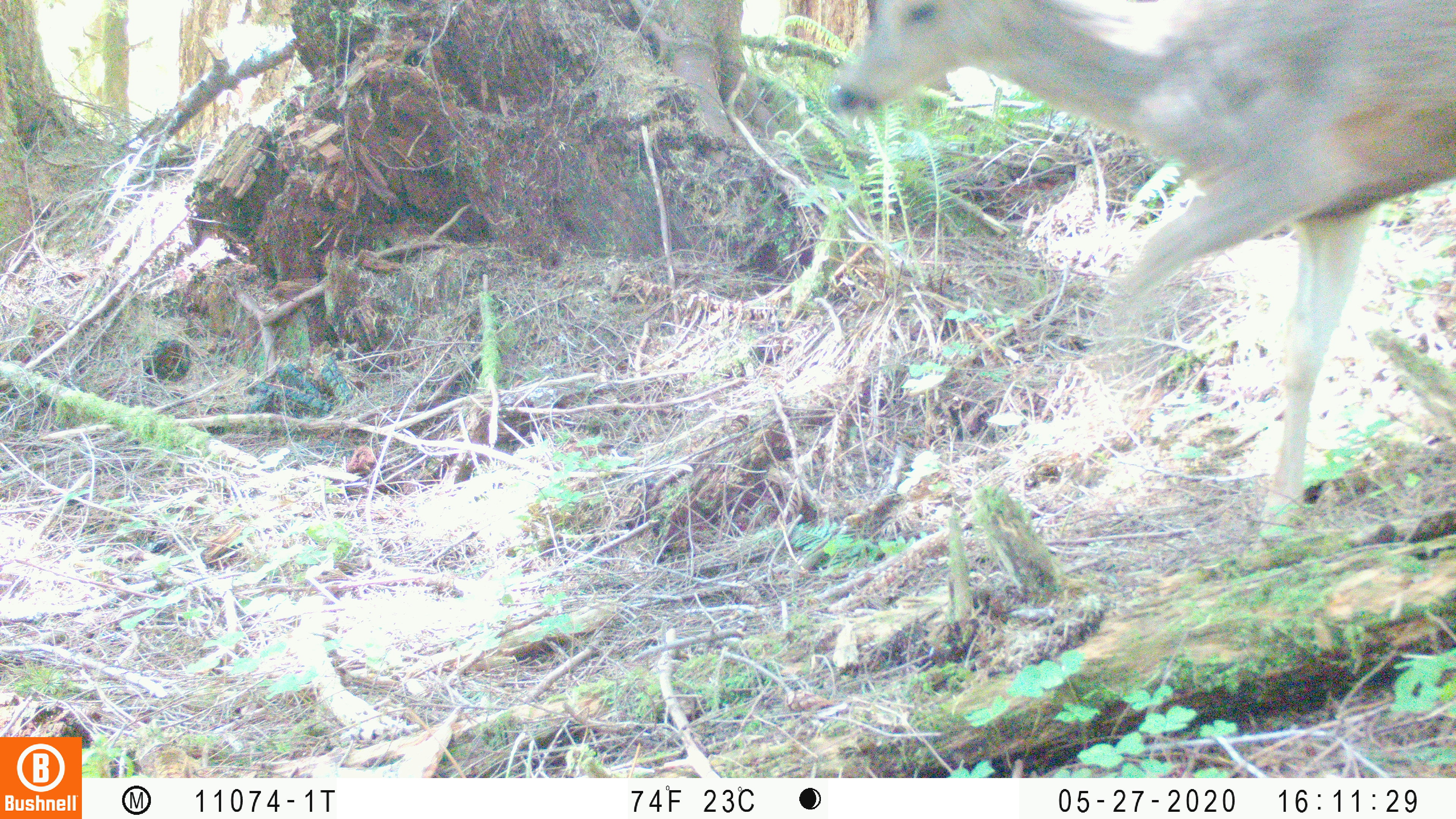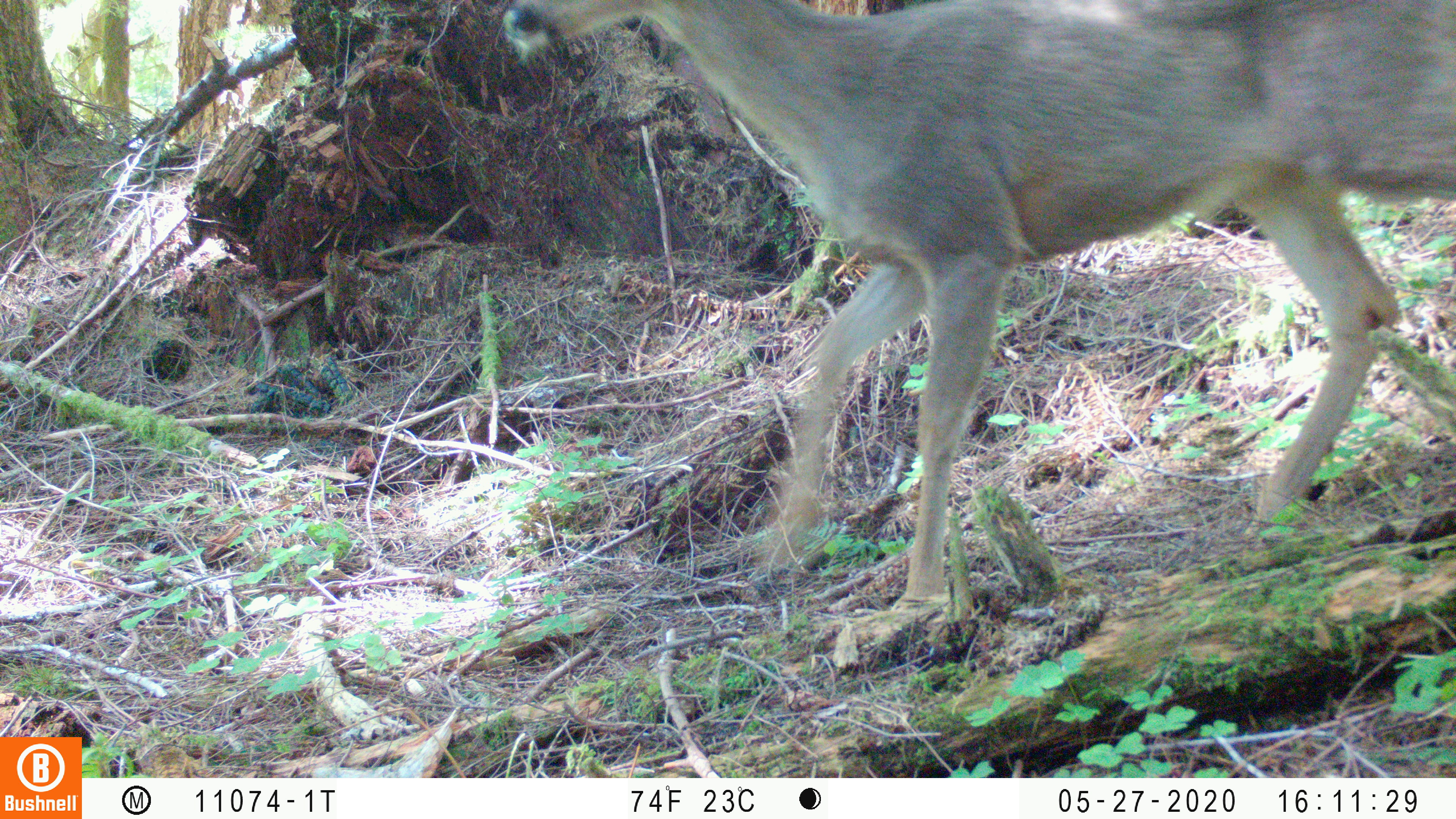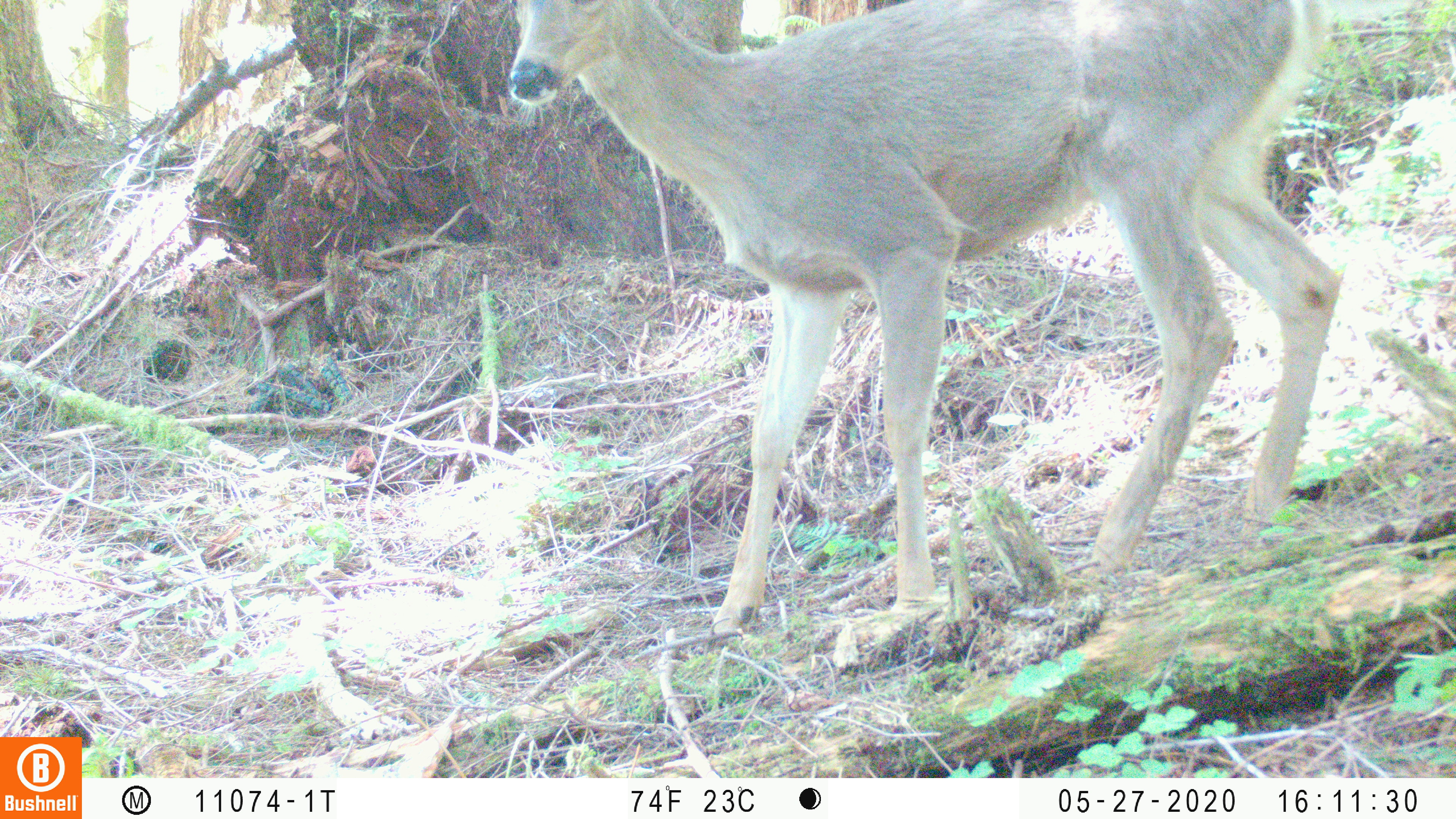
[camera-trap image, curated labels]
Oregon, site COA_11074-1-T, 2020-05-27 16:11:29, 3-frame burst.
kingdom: Animalia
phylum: Chordata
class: Mammalia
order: Artiodactyla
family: Cervidae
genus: Odocoileus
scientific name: Odocoileus hemionus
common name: black-tailed deer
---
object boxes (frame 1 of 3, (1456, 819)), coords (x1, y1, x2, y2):
black-tailed deer: (816, 0, 1453, 512)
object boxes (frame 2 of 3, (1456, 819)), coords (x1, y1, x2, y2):
black-tailed deer: (488, 2, 1449, 602)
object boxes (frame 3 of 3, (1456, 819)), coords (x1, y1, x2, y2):
black-tailed deer: (503, 6, 1350, 632)